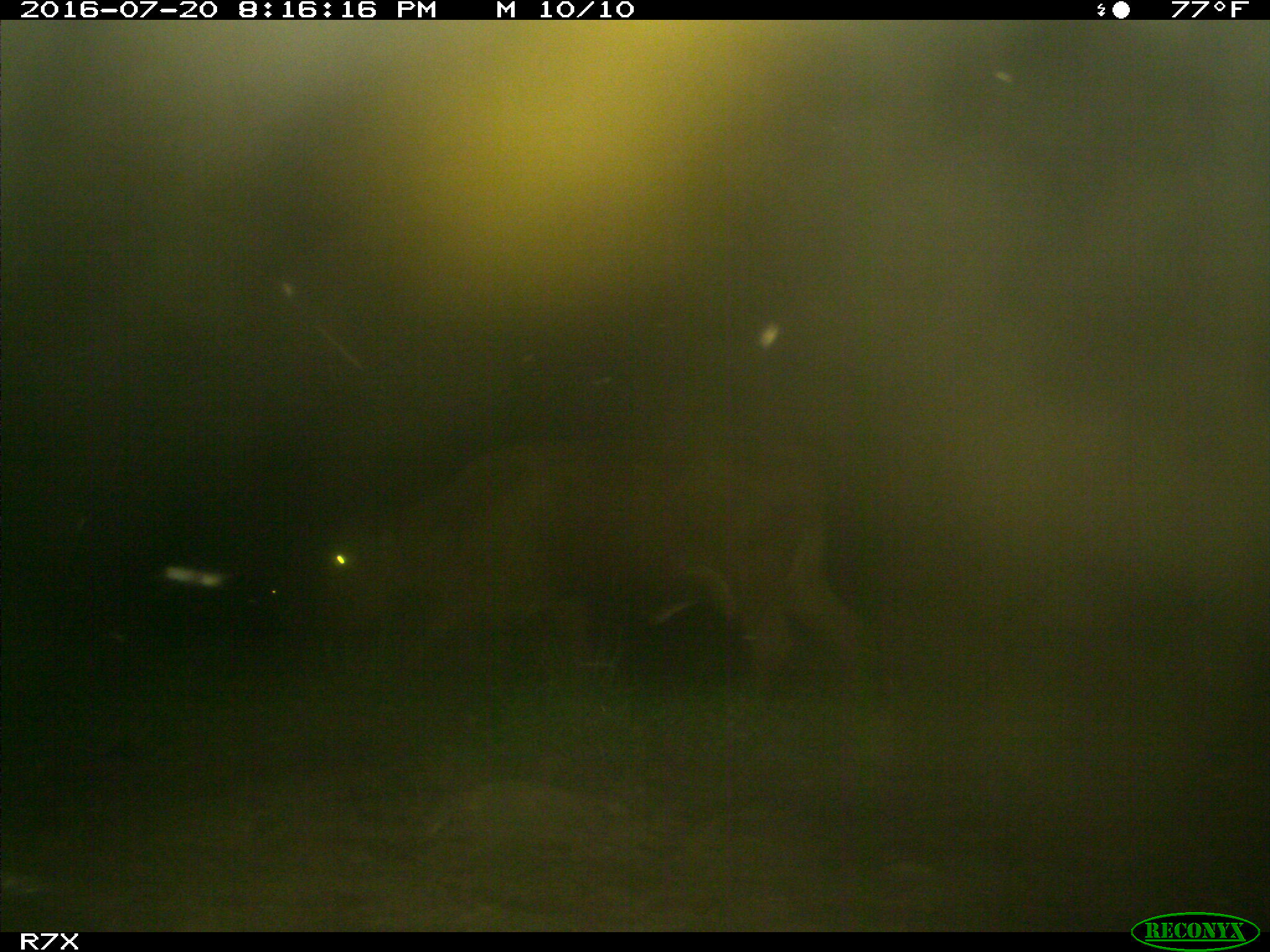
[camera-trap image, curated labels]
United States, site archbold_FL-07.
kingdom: Animalia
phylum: Chordata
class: Mammalia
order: Artiodactyla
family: Bovidae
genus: Bos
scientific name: Bos taurus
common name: domestic cow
Bos taurus (domestic cow).